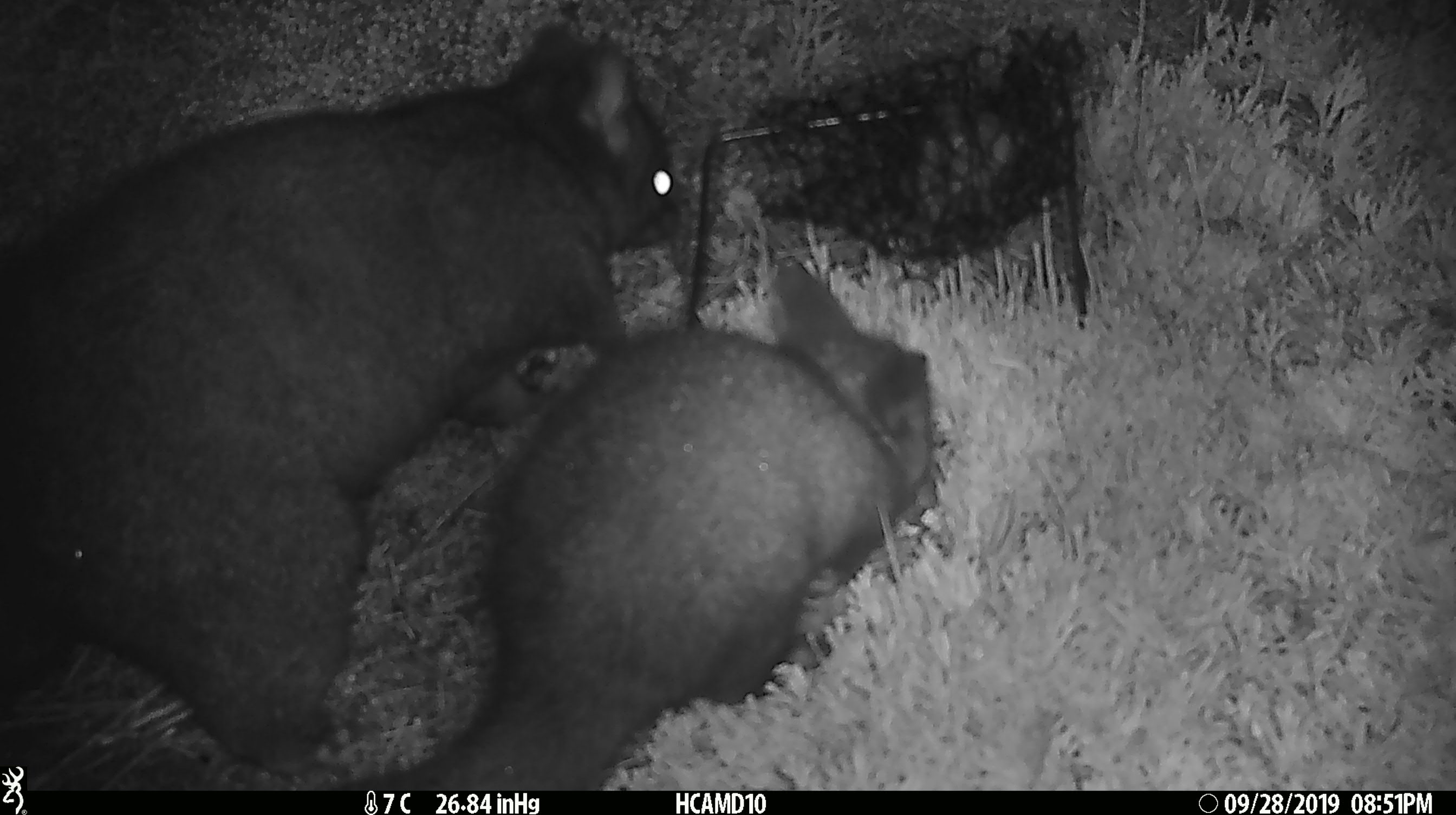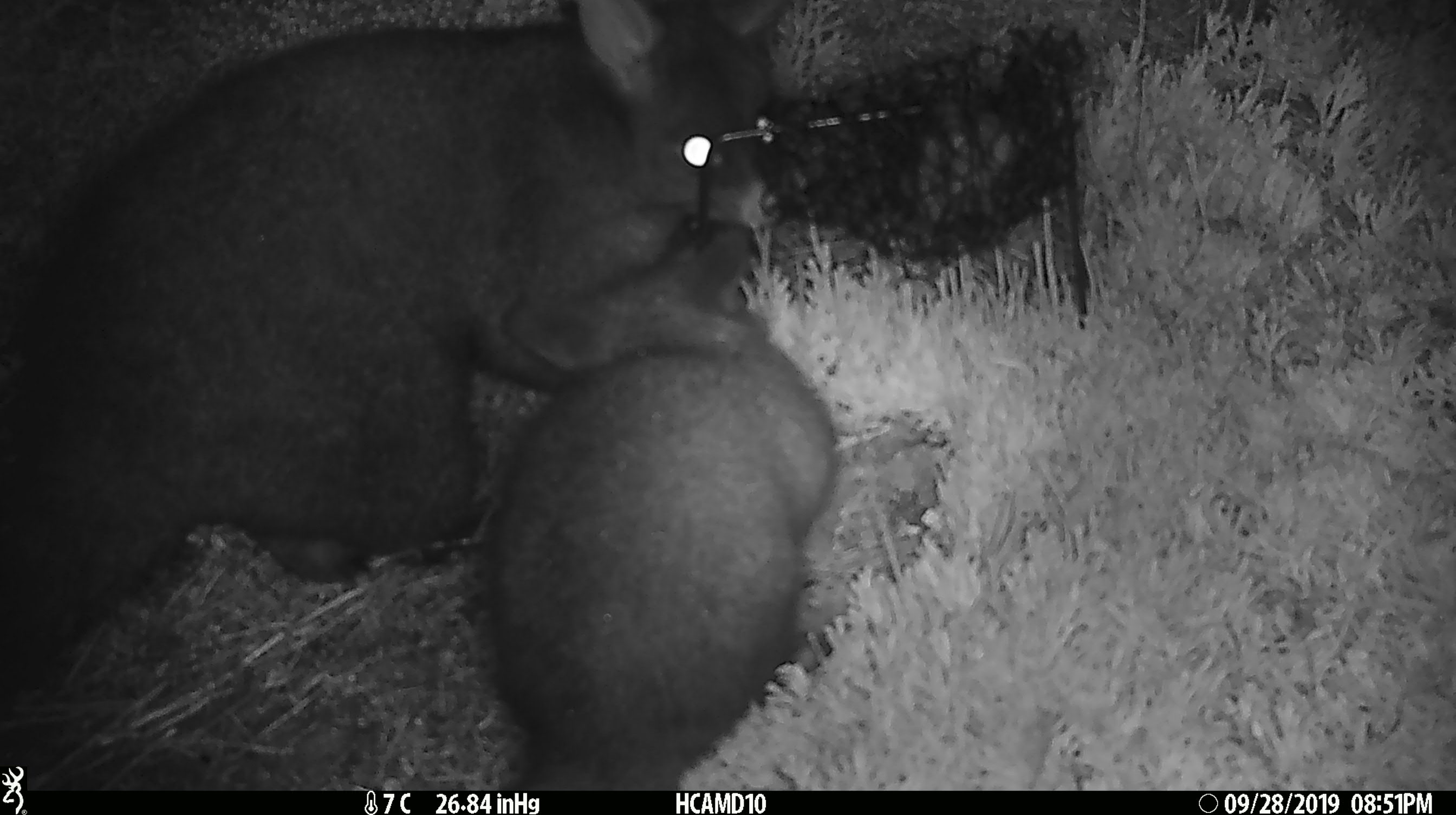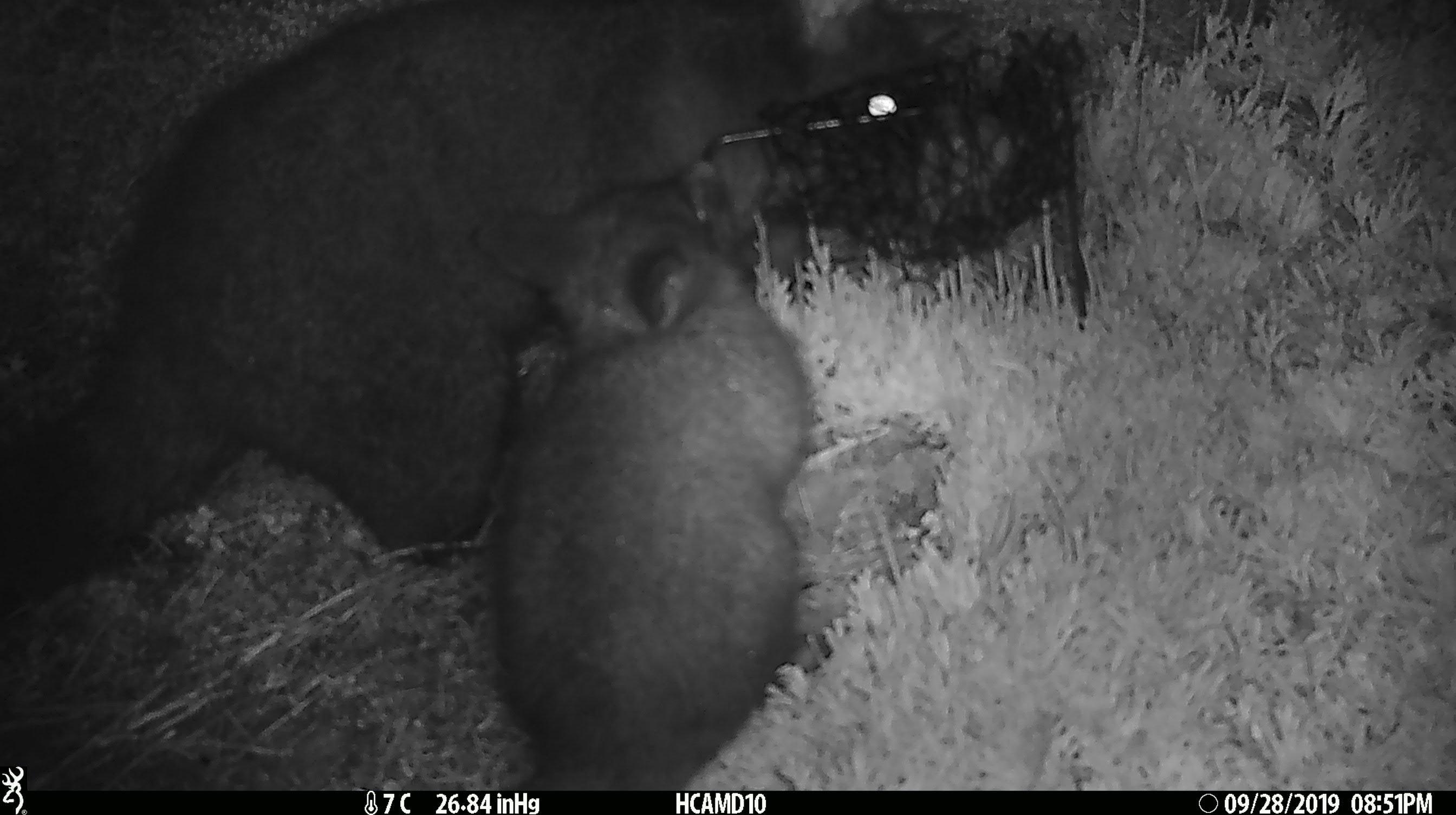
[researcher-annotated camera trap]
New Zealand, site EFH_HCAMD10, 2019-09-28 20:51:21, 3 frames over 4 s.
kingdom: Animalia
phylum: Chordata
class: Mammalia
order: Diprotodontia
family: Phalangeridae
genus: Trichosurus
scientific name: Trichosurus vulpecula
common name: common brushtail possum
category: possum